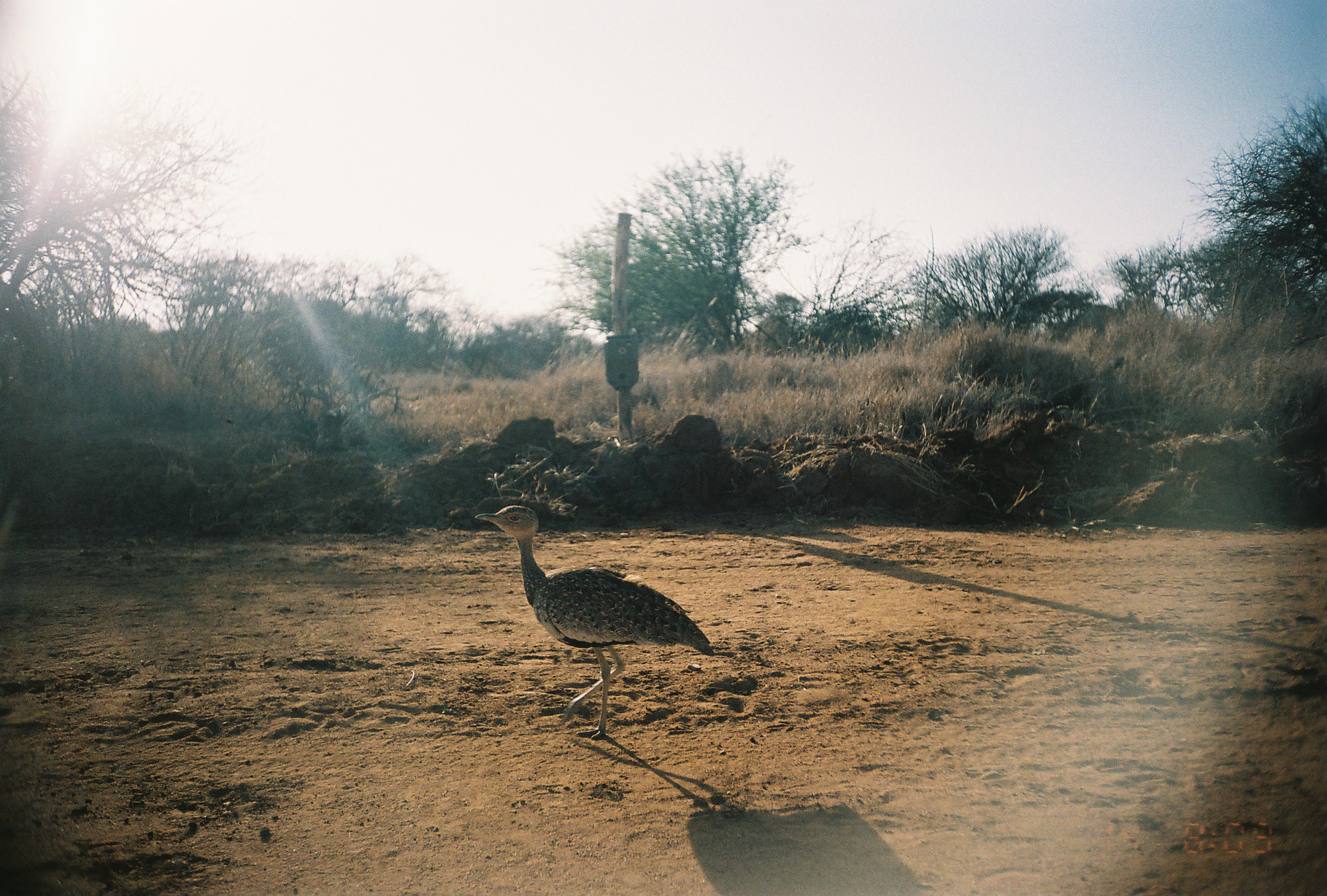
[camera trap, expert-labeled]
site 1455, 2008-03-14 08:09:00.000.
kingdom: Animalia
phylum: Chordata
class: Aves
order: Otidiformes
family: Otididae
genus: Eupodotis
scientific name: Eupodotis gindiana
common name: buff-crested bustard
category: lophotis gindiana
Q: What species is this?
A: Lophotis gindiana (buff-crested bustard) (Eupodotis gindiana).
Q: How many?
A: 1.